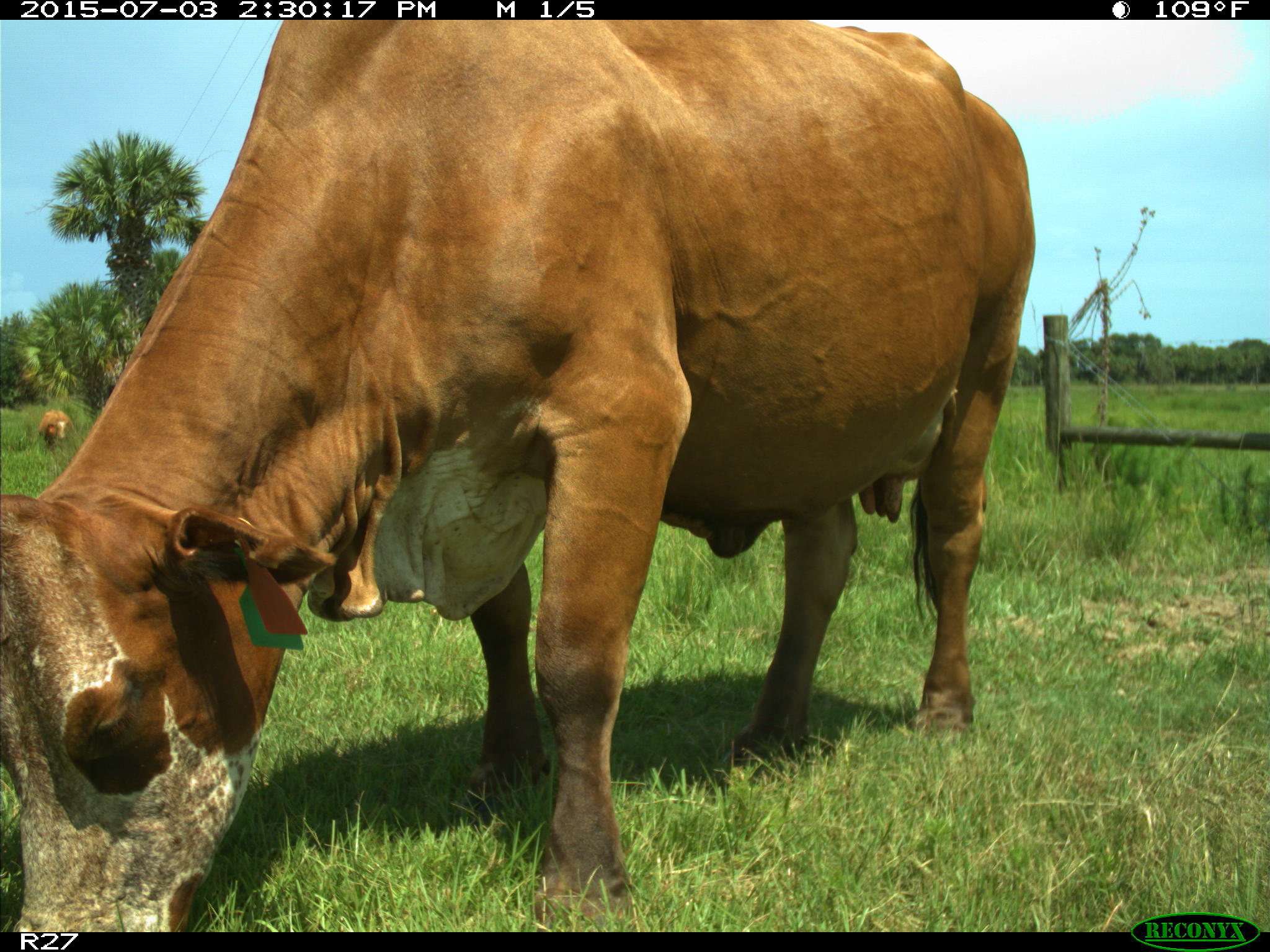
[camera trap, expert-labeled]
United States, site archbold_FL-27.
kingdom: Animalia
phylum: Chordata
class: Mammalia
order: Artiodactyla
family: Bovidae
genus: Bos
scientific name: Bos taurus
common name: domestic cow